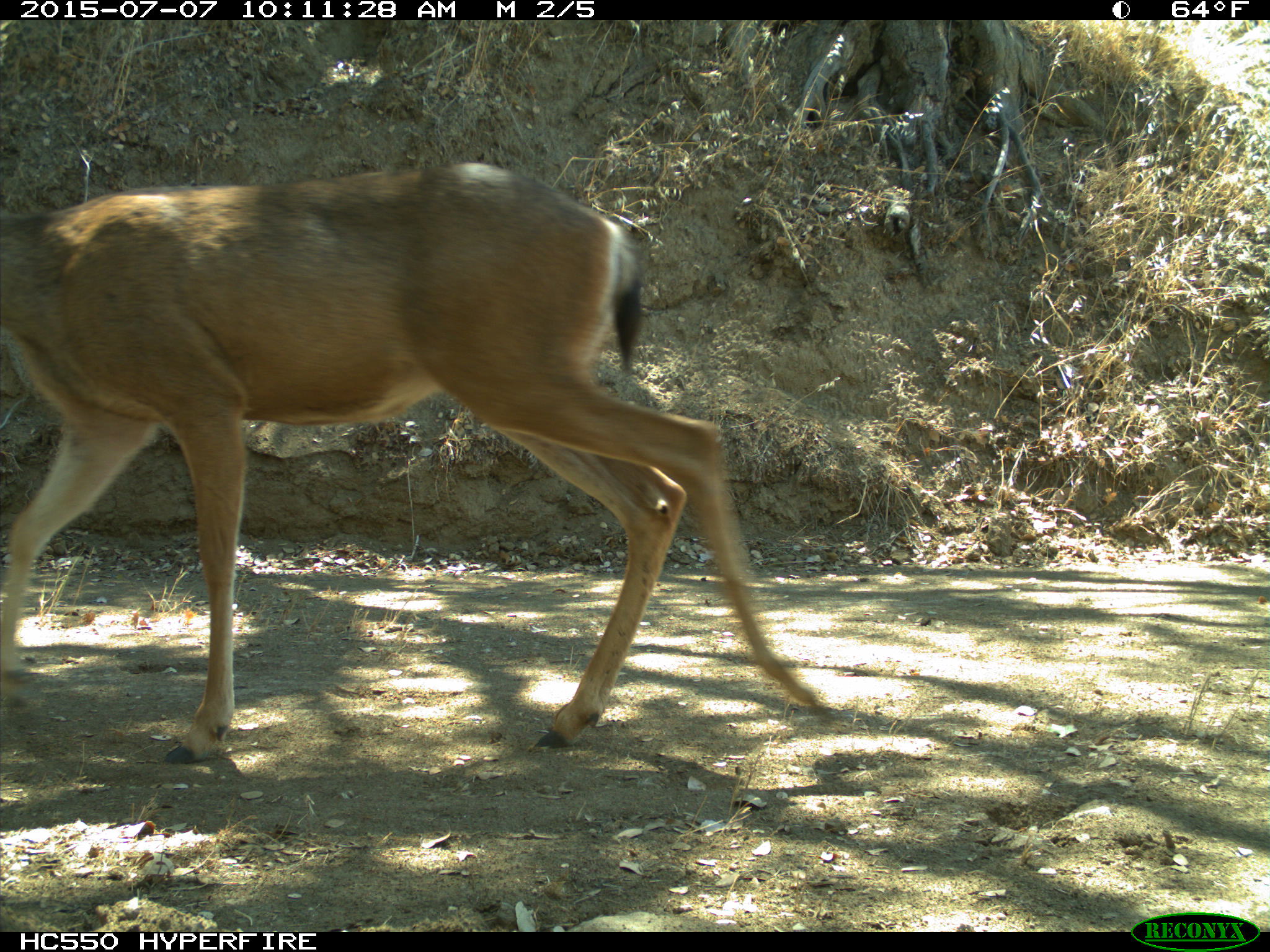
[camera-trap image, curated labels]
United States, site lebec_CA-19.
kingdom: Animalia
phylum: Chordata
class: Mammalia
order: Artiodactyla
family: Cervidae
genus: Odocoileus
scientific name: Odocoileus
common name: deer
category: unidentified deer